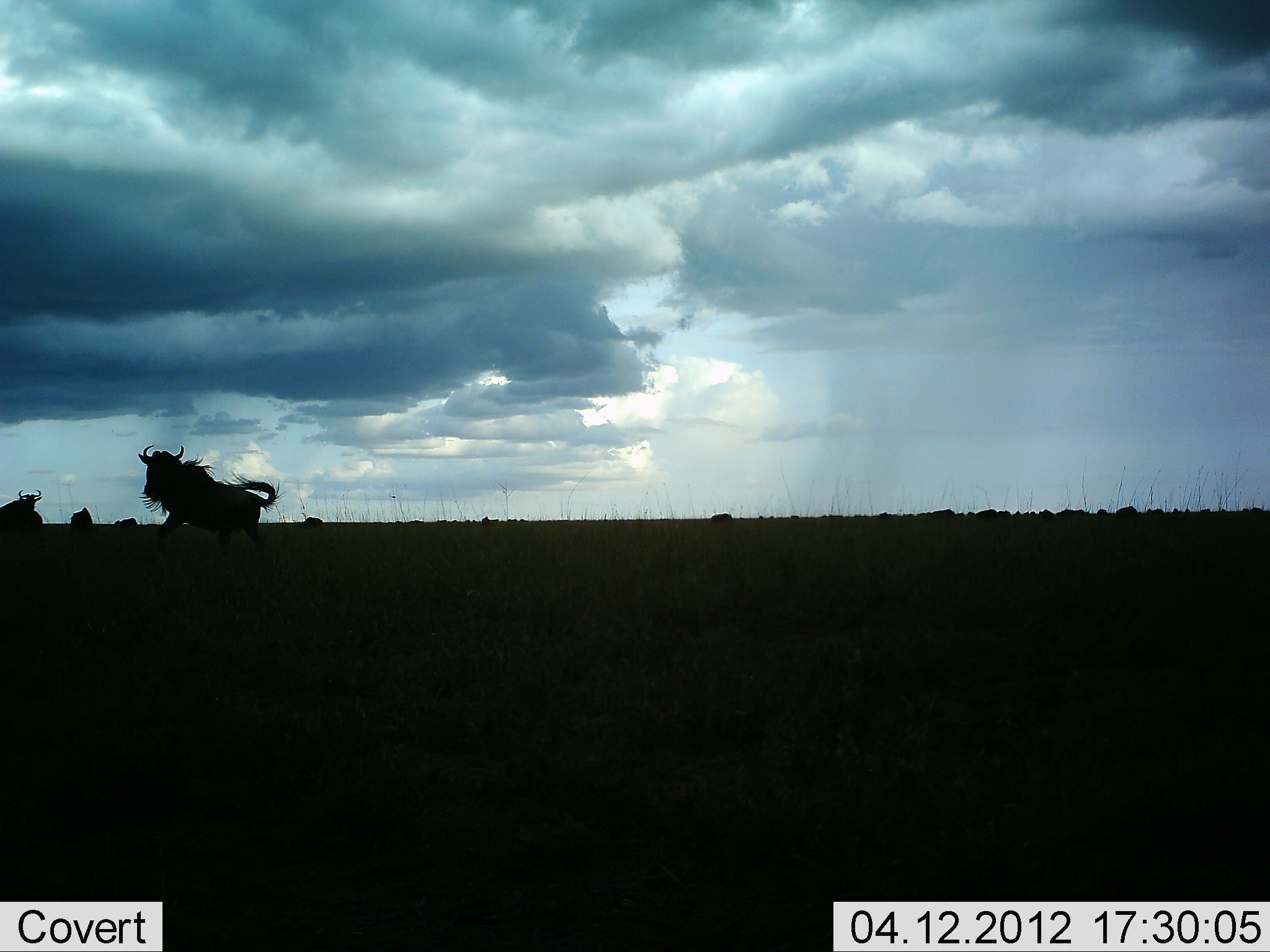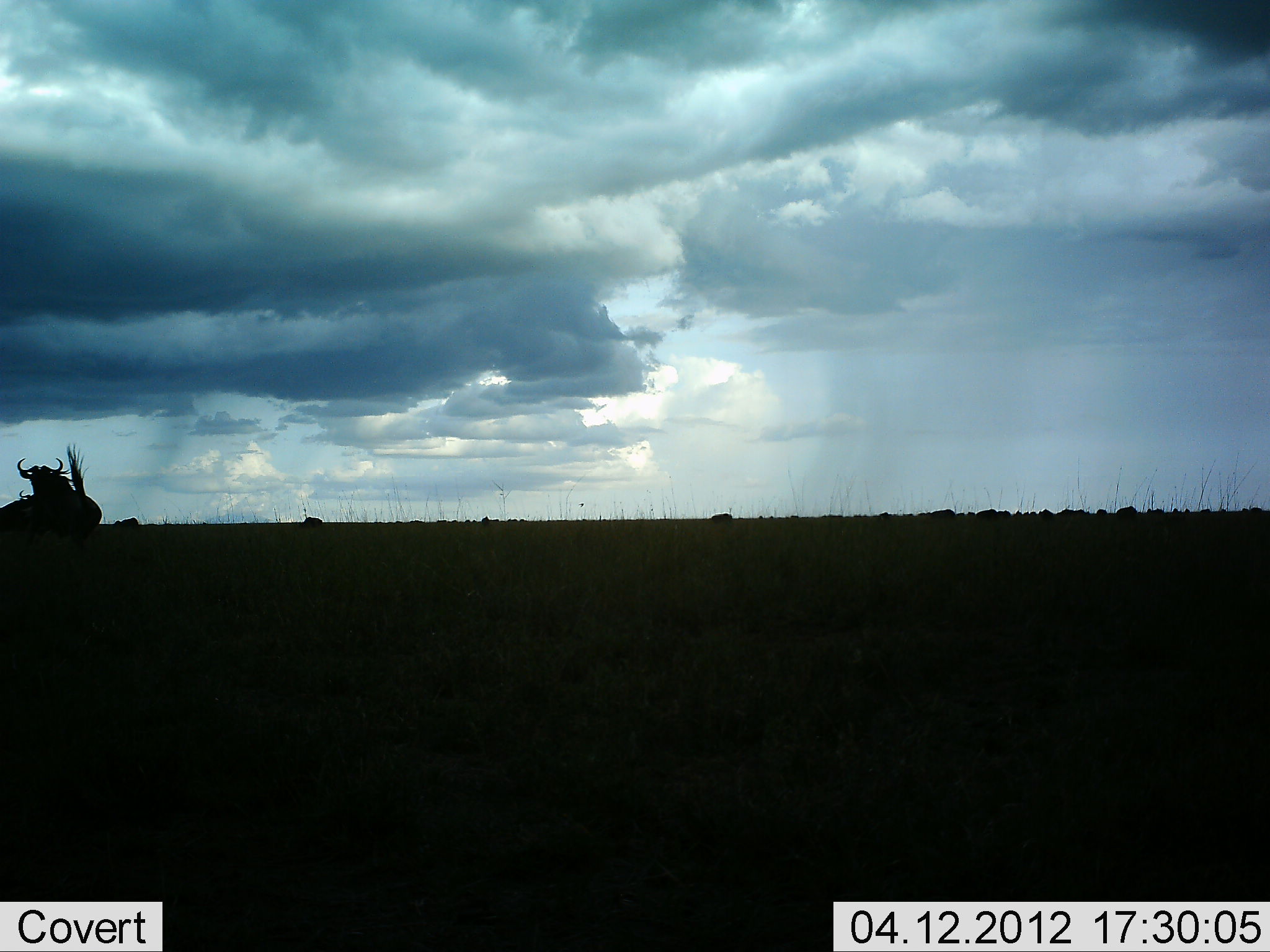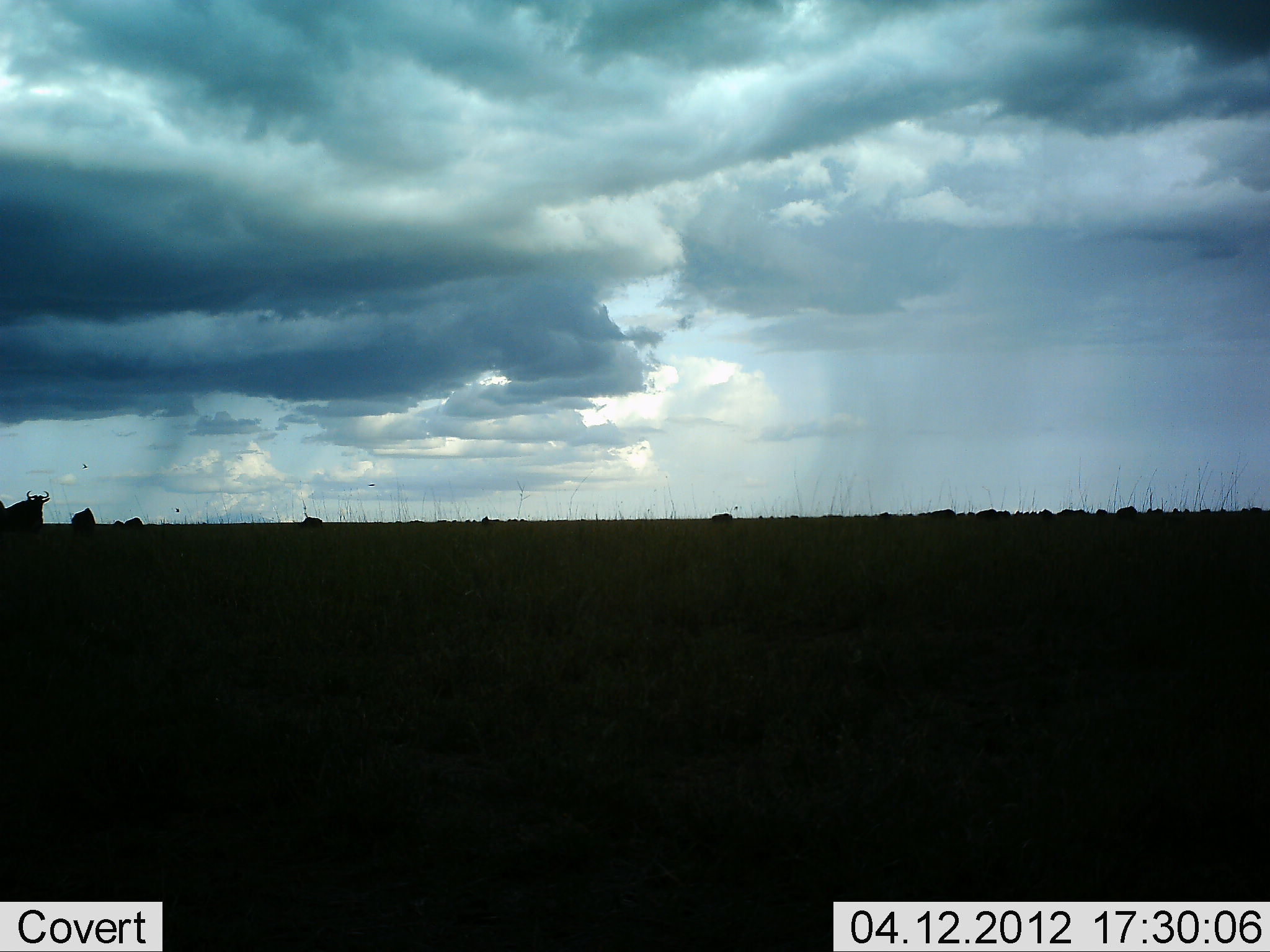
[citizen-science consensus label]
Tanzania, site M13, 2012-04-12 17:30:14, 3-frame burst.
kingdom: Animalia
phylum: Chordata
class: Mammalia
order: Artiodactyla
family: Bovidae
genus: Connochaetes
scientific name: Connochaetes taurinus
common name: blue wildebeest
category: wildebeest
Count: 4.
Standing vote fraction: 59%.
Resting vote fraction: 7%.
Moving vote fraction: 86%.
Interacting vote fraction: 0%.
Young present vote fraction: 0%.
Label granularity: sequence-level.